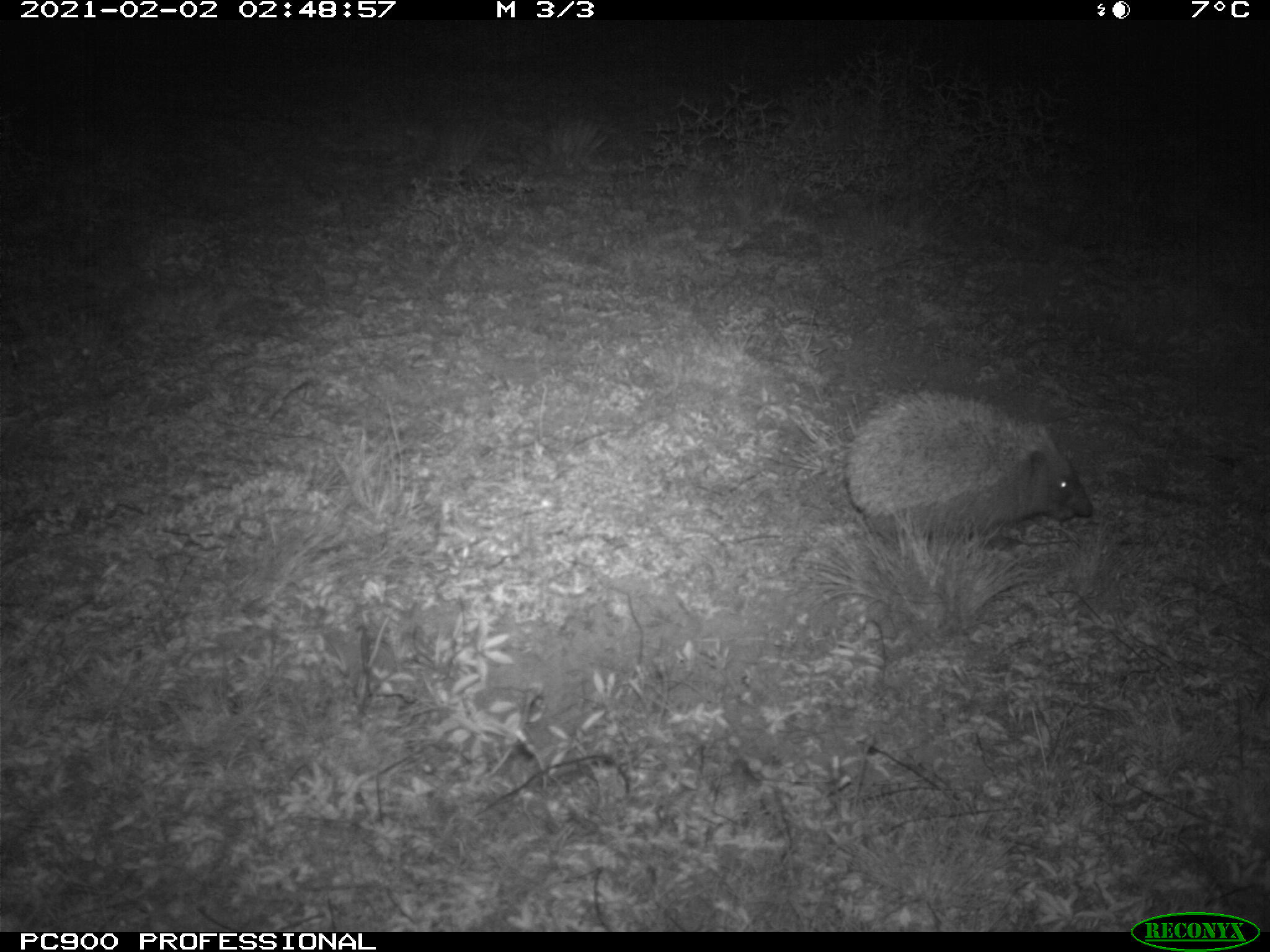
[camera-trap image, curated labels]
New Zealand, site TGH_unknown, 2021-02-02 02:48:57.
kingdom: Animalia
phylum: Chordata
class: Mammalia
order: Eulipotyphla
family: Erinaceidae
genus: Erinaceus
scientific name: Erinaceus europaeus europaeus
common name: european hedgehog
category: hedgehog